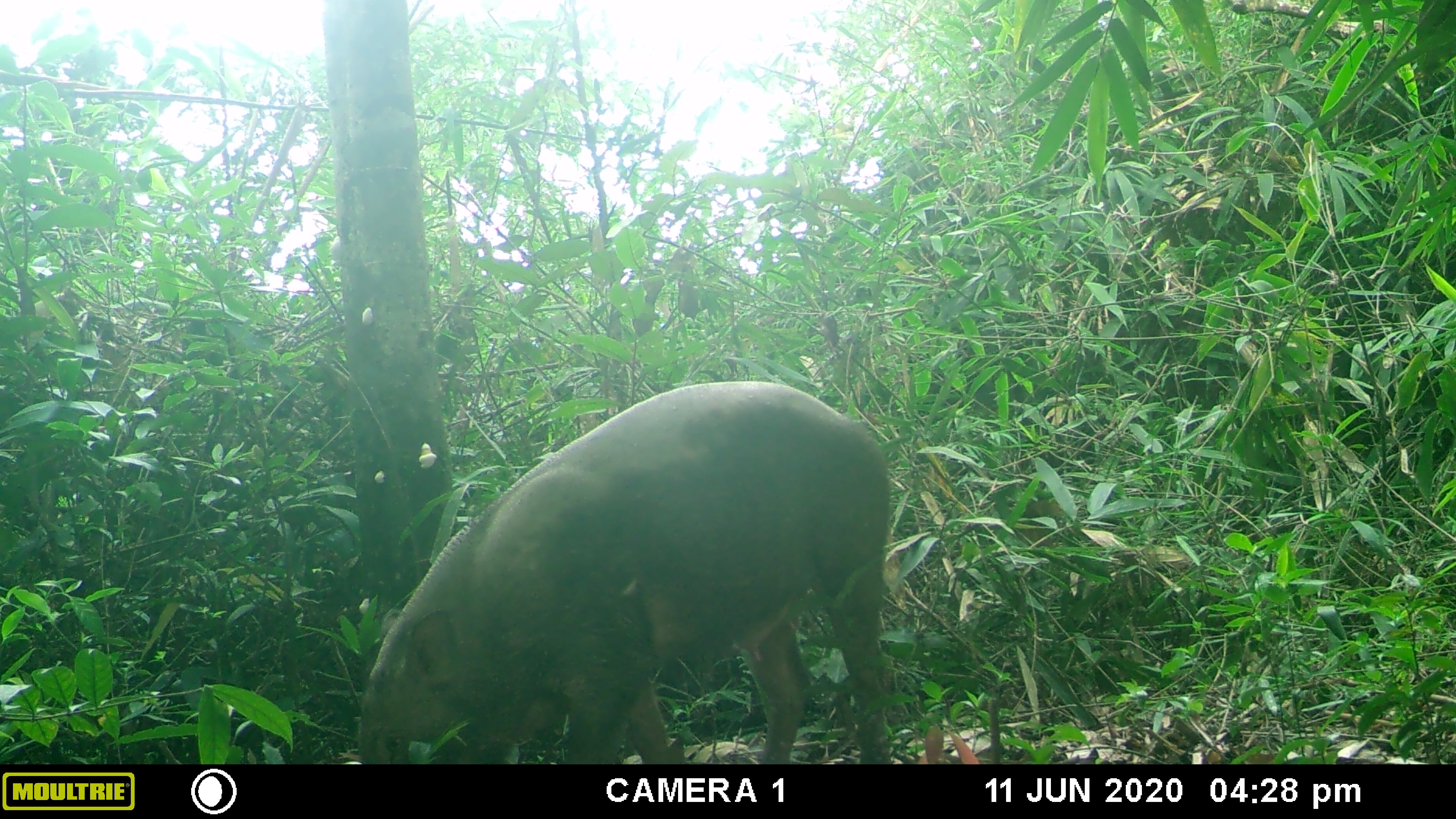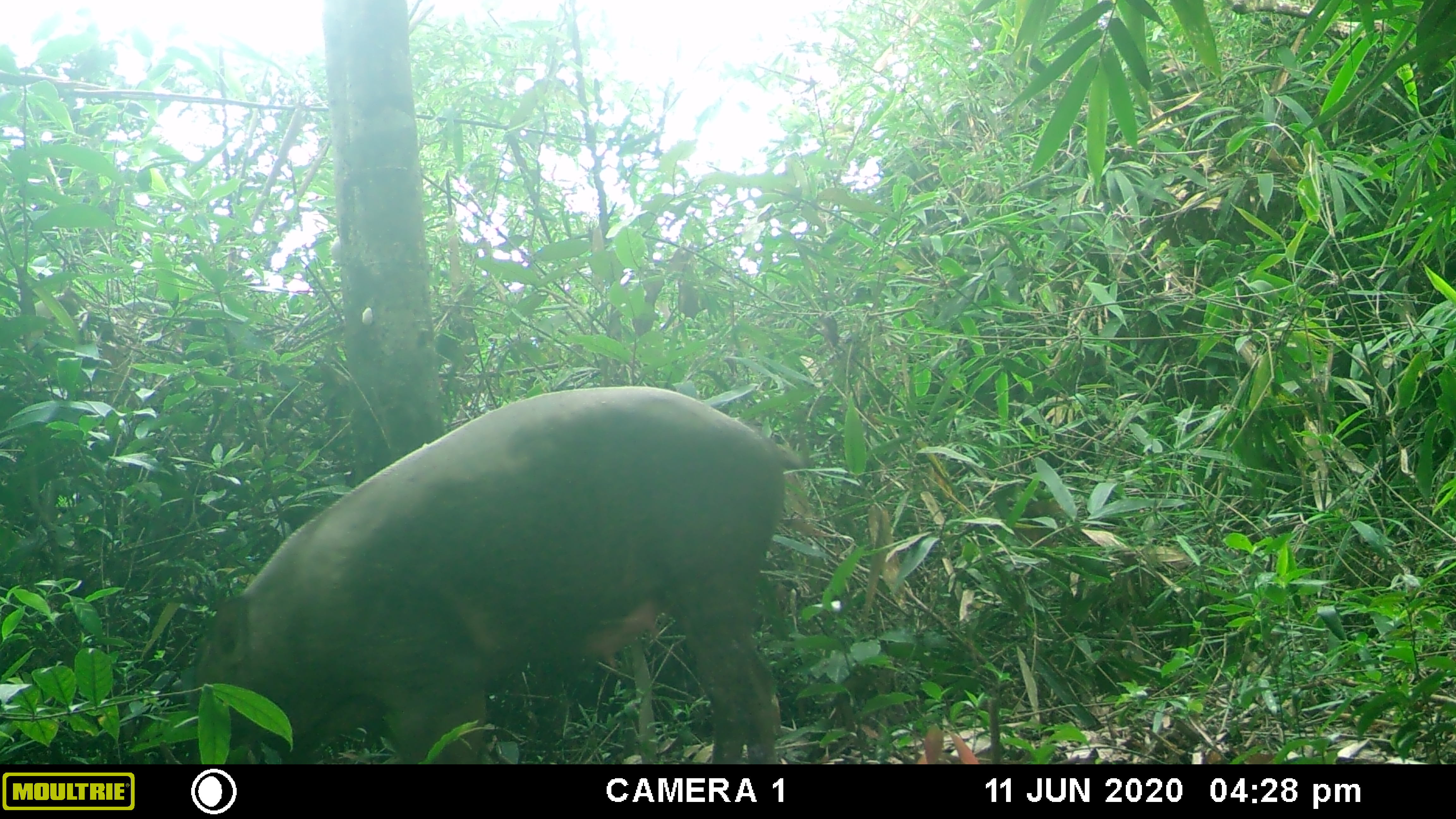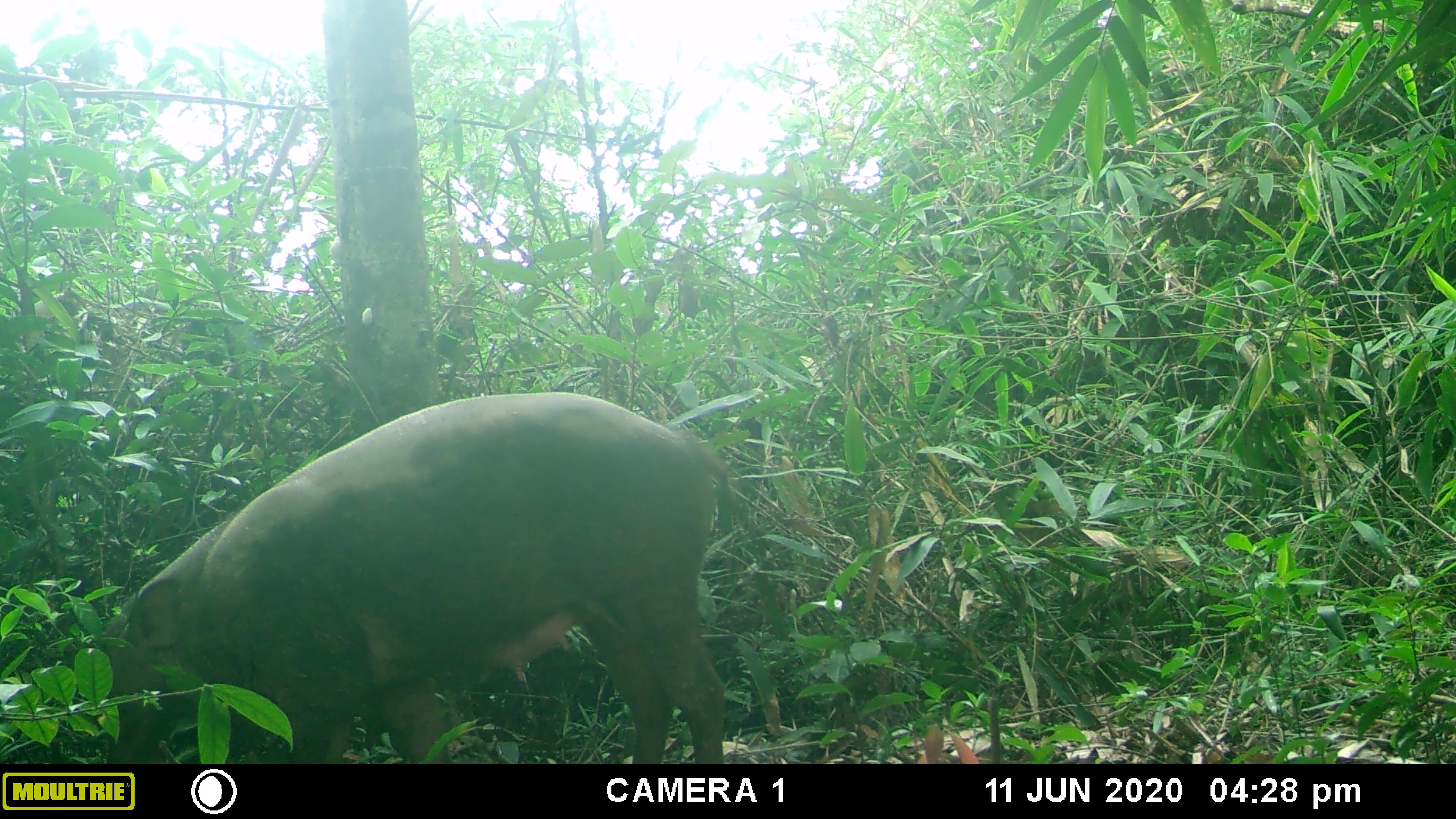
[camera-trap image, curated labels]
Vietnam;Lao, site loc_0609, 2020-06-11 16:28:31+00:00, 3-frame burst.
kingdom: Animalia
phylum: Chordata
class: Mammalia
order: Artiodactyla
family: Suidae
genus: Sus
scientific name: Sus scrofa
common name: eurasian wild pig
Eurasian wild pig (Sus scrofa). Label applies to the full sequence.